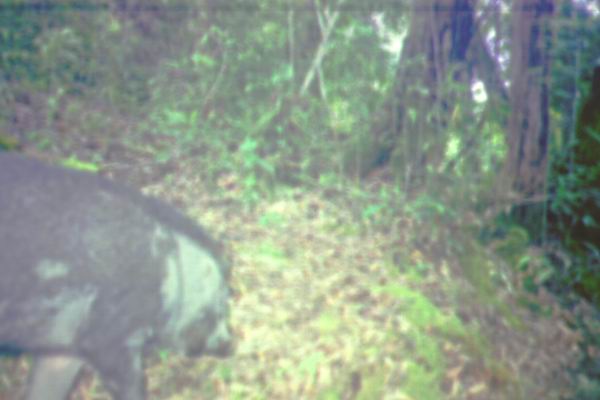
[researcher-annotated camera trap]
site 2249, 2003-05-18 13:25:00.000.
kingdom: Animalia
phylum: Chordata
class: Mammalia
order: Artiodactyla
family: Suidae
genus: Sus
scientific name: Sus scrofa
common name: wild boar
Sus scrofa (wild boar), count 1.